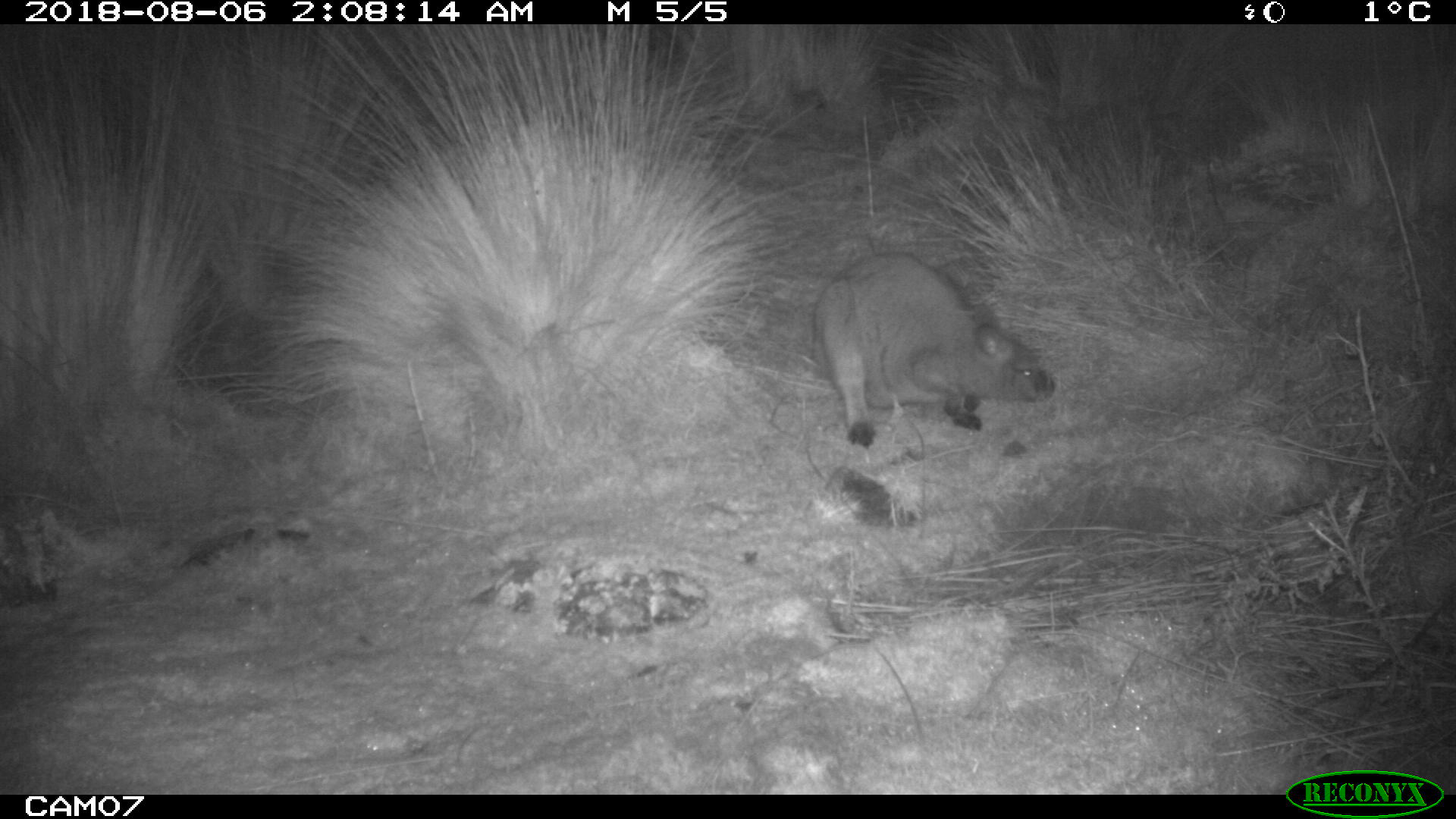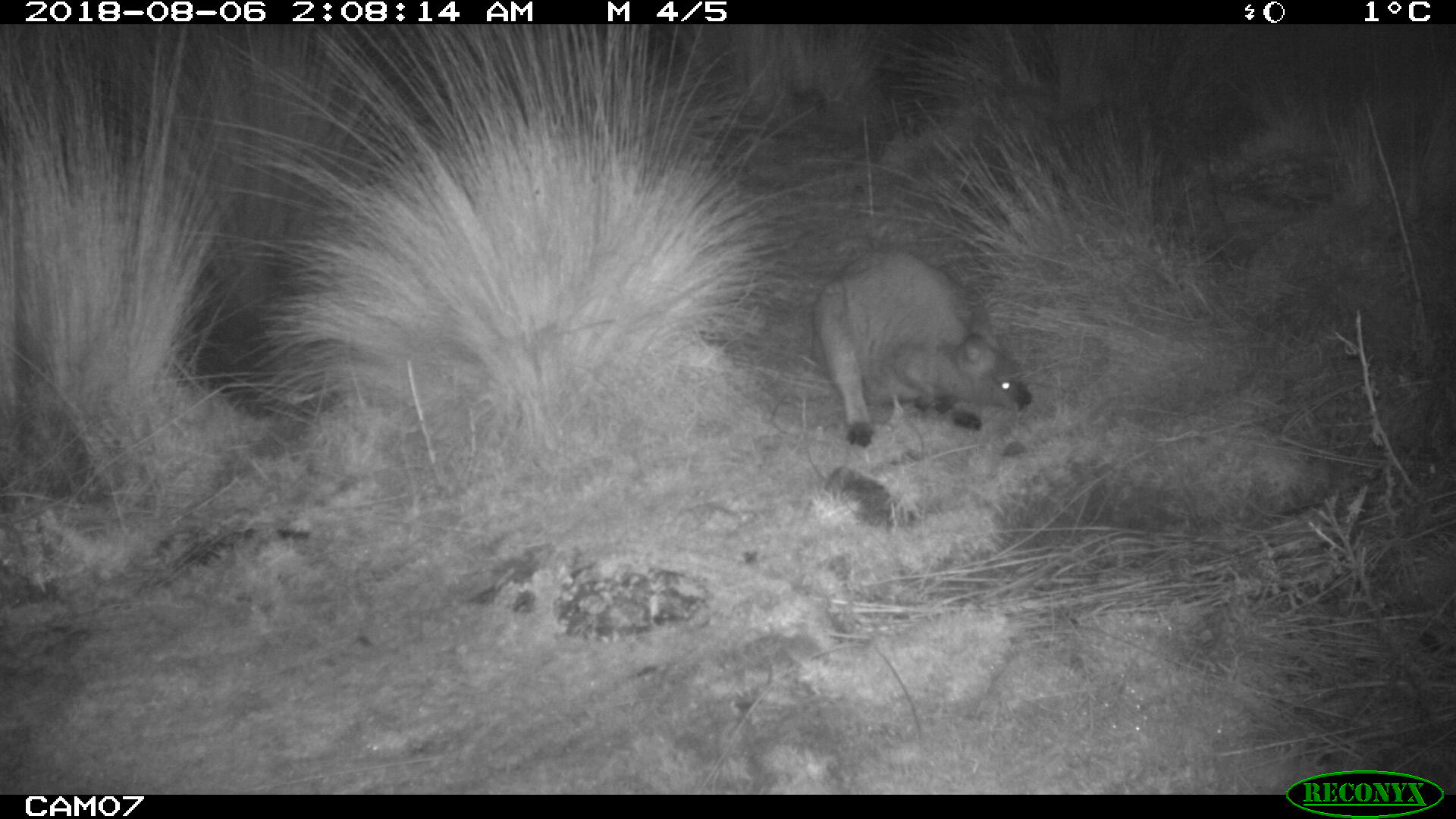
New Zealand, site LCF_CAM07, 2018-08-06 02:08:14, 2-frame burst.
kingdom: Animalia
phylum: Chordata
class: Mammalia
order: Diprotodontia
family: Macropodidae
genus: Notamacropus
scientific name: Notamacropus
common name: wallaby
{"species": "wallaby (Notamacropus)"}